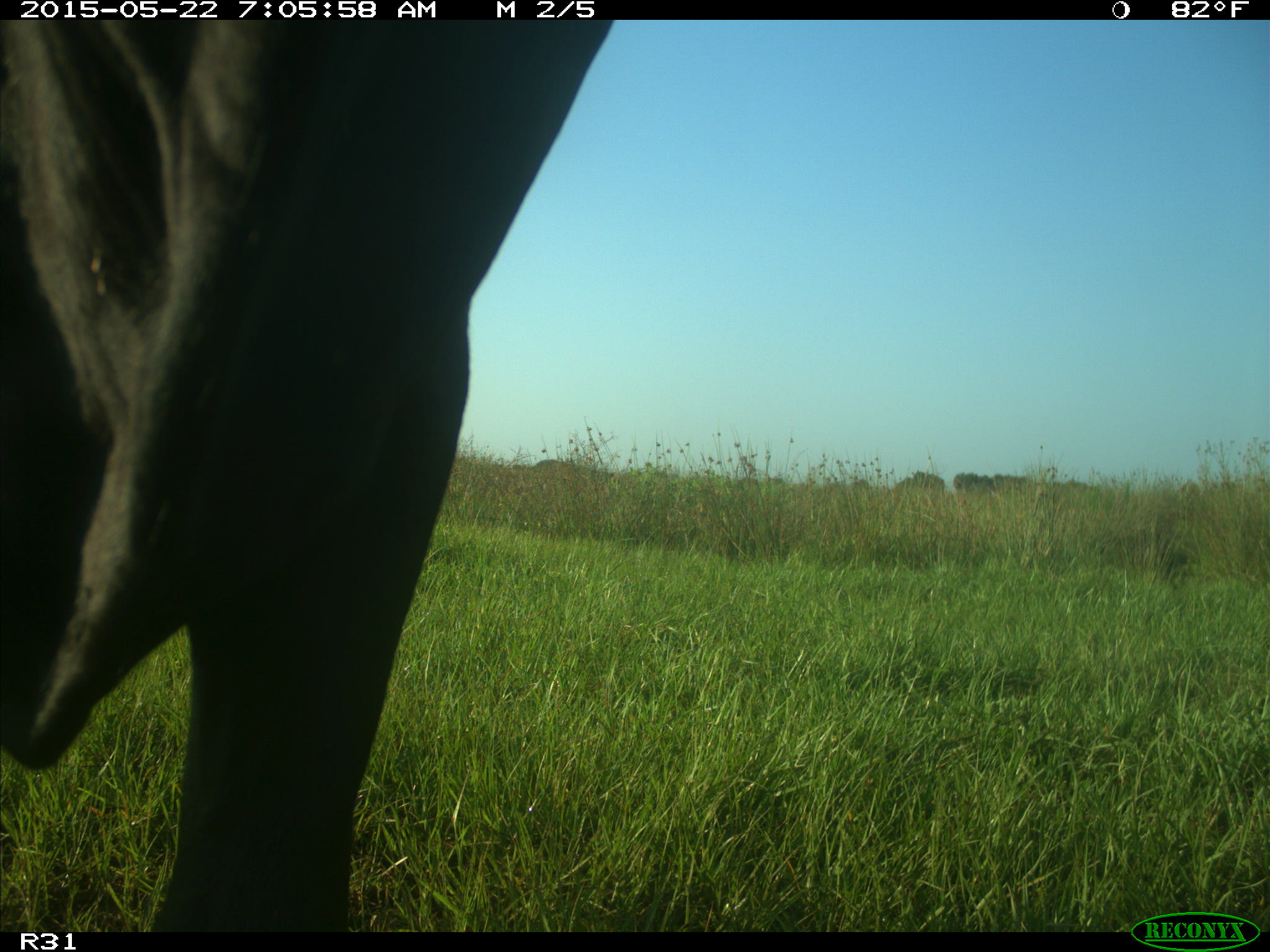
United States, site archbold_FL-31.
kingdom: Animalia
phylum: Chordata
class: Mammalia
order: Artiodactyla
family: Bovidae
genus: Bos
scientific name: Bos taurus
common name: domestic cow